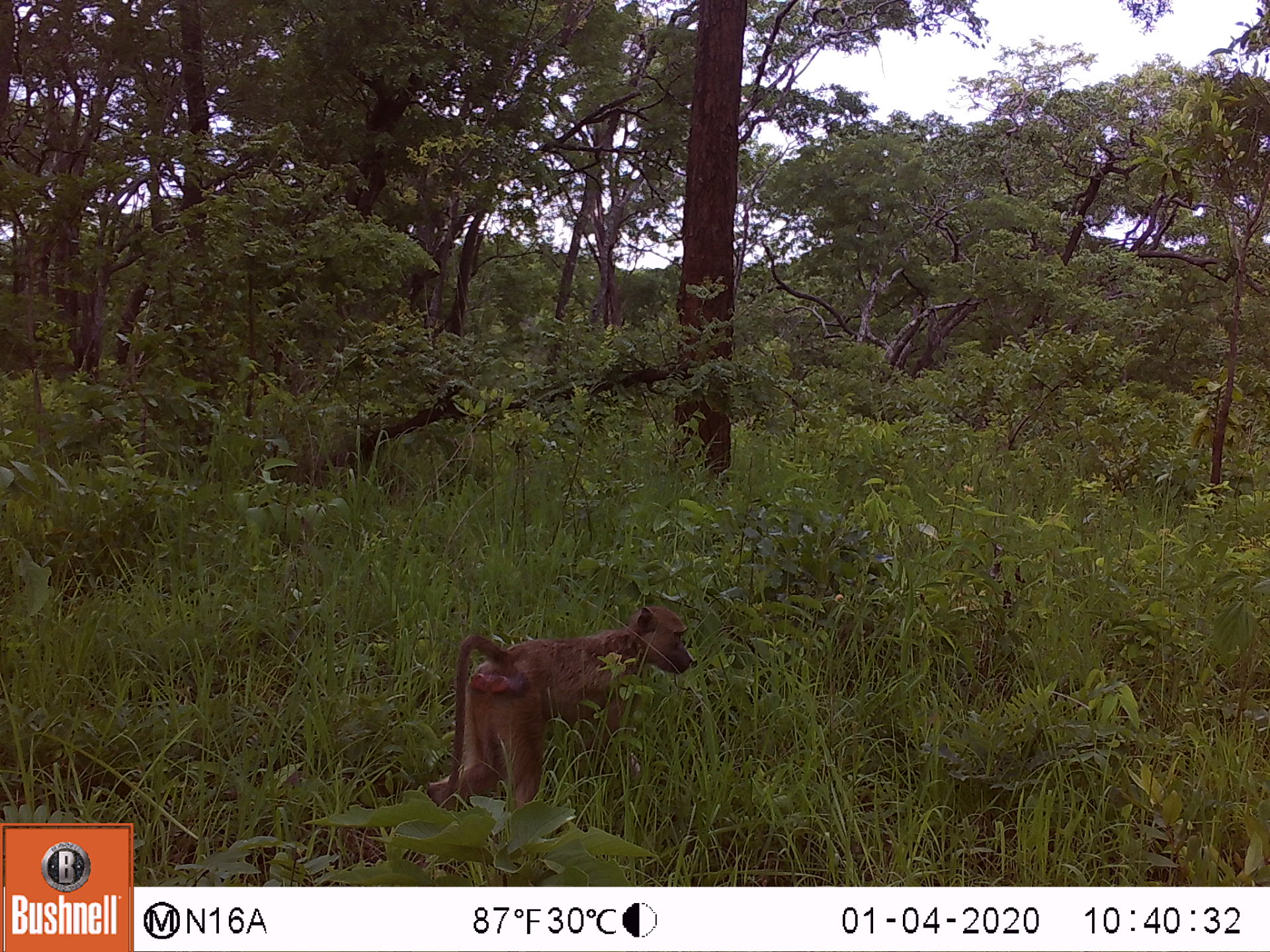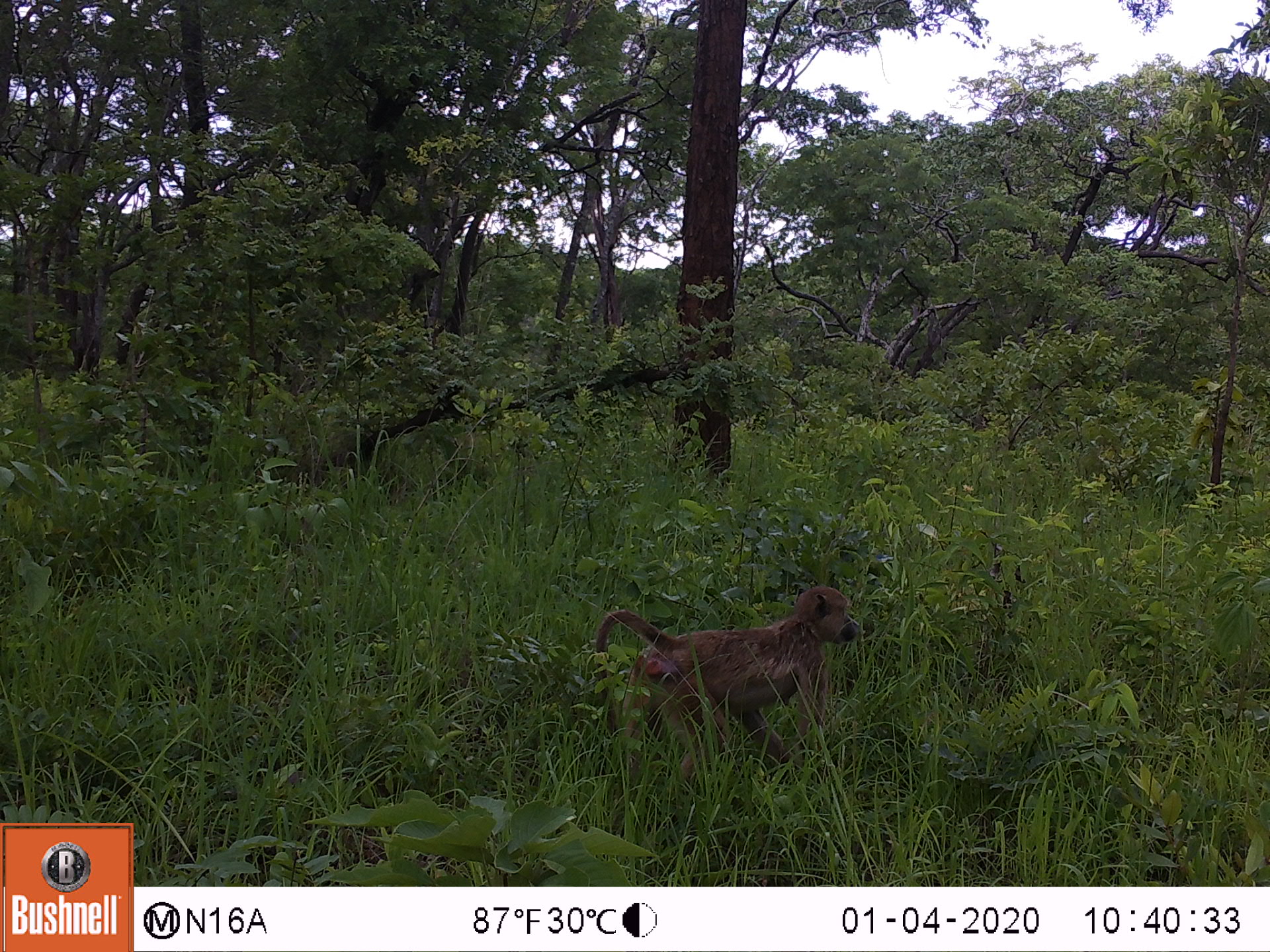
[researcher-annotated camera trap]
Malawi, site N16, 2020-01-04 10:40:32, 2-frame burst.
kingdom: Animalia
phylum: Chordata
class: Mammalia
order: Primates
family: Cercopithecidae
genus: Papio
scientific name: Papio cynocephalus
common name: yellow baboon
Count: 1.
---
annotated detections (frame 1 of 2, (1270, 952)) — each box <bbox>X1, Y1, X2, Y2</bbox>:
yellow baboon: <bbox>426, 604, 691, 805</bbox>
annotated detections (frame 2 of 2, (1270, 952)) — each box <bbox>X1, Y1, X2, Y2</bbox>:
yellow baboon: <bbox>597, 585, 859, 780</bbox>